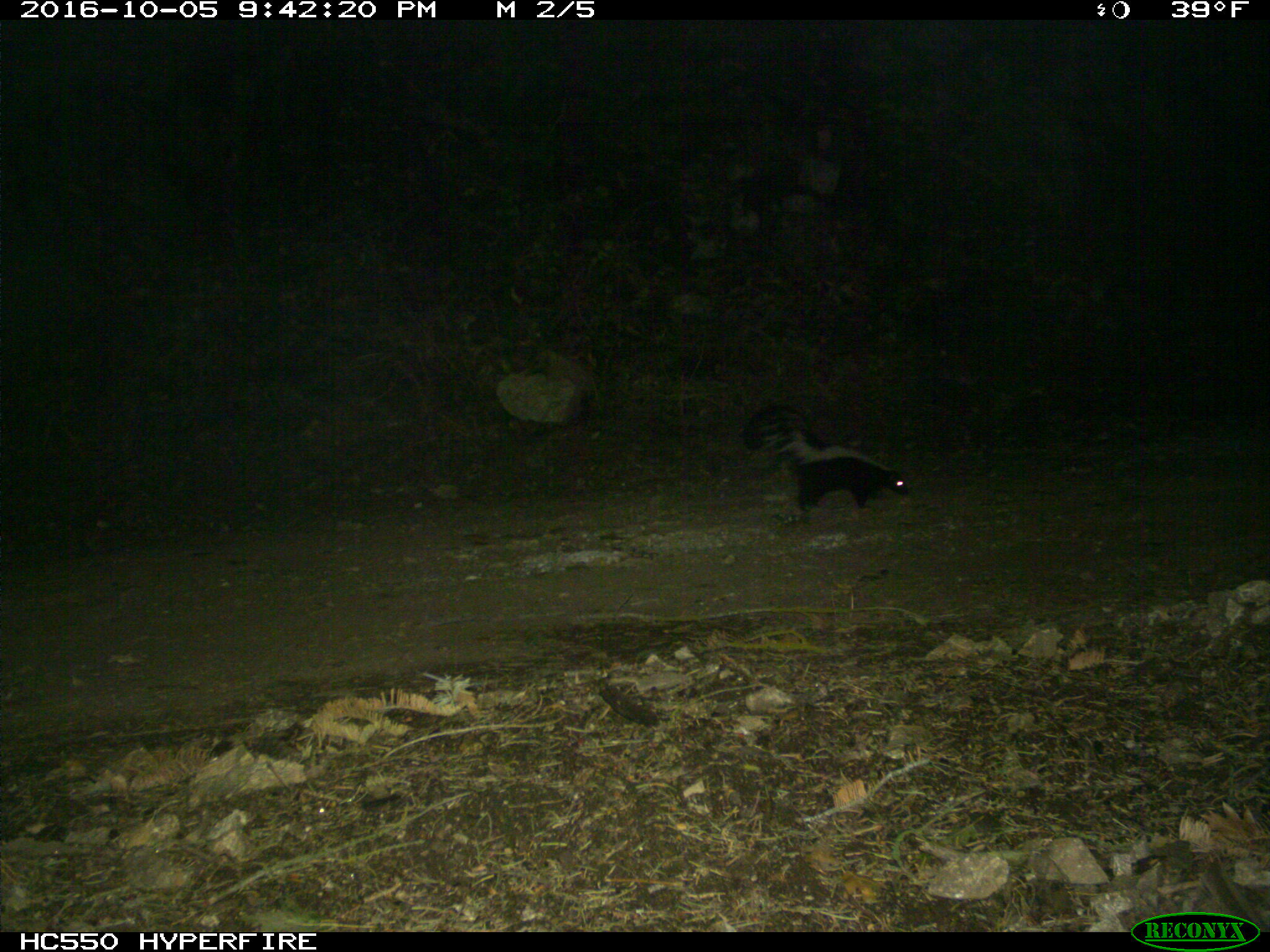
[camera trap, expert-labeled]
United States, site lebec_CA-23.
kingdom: Animalia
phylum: Chordata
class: Mammalia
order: Carnivora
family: Mephitidae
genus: Mephitis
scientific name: Mephitis mephitis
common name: striped skunk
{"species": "Mephitis mephitis (striped skunk)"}